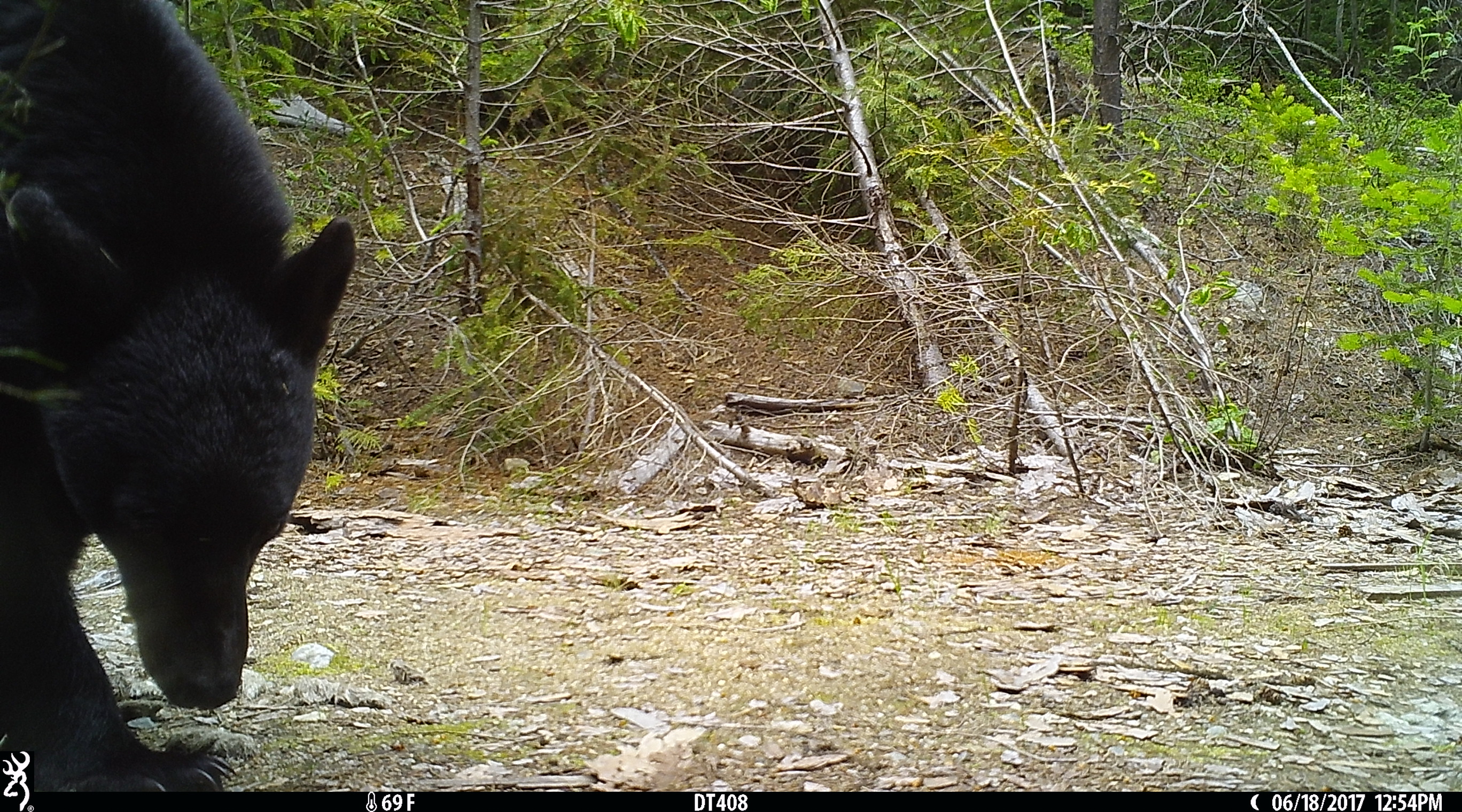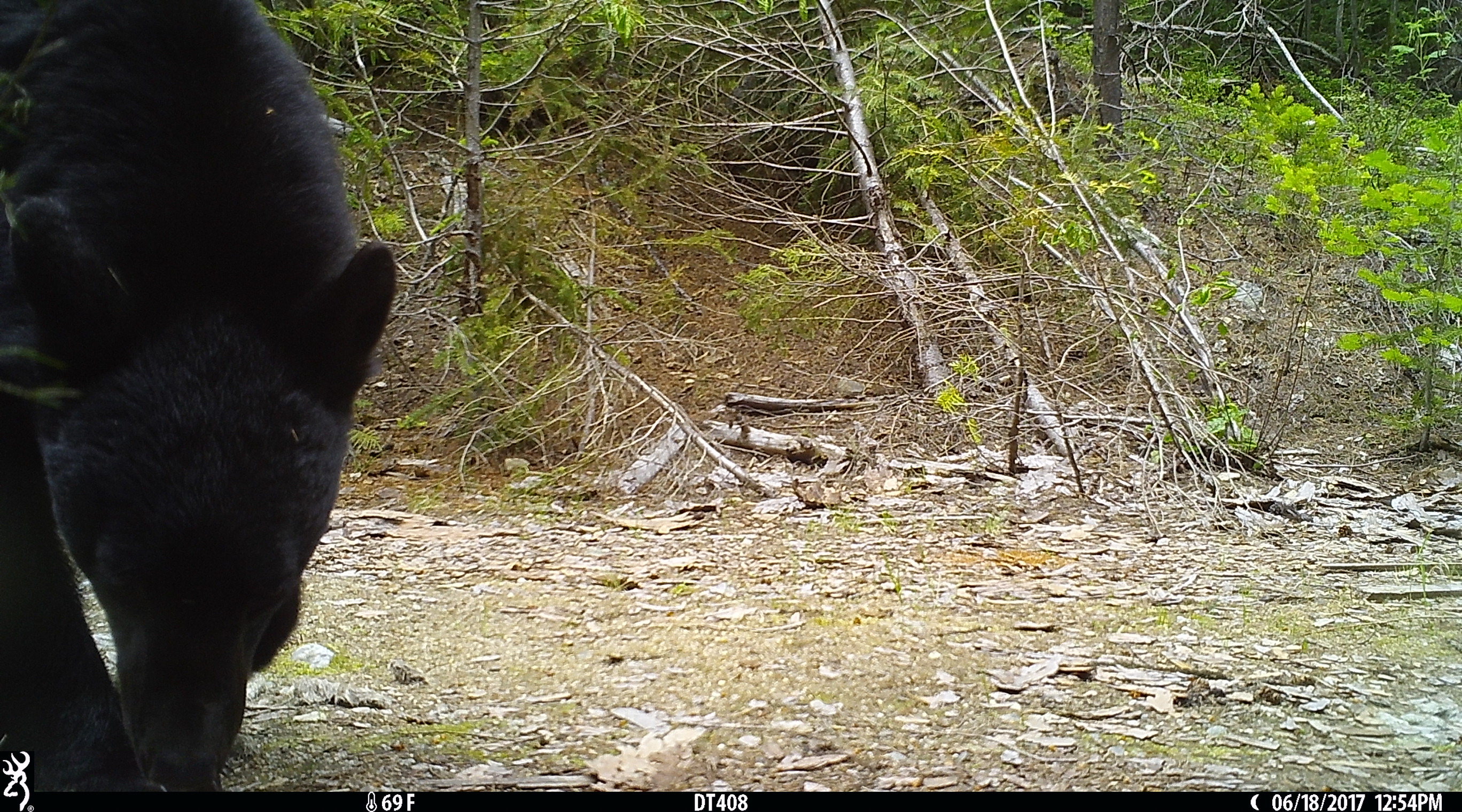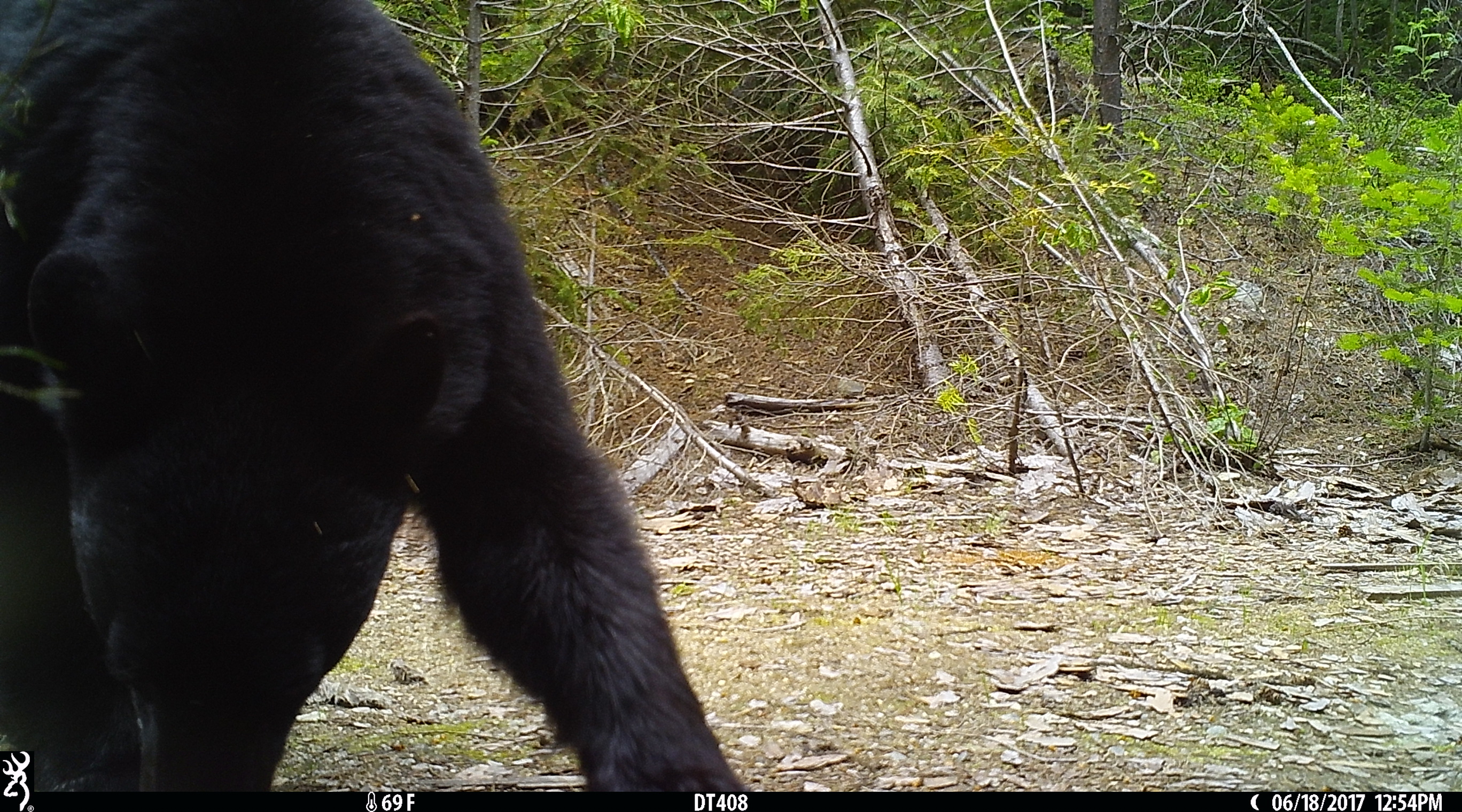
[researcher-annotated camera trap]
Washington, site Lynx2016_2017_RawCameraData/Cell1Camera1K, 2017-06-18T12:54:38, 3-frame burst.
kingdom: Animalia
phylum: Chordata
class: Mammalia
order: Carnivora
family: Ursidae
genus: Ursus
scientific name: Ursus americanus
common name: american black bear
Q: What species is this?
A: Ursus americanus (american black bear).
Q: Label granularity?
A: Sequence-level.